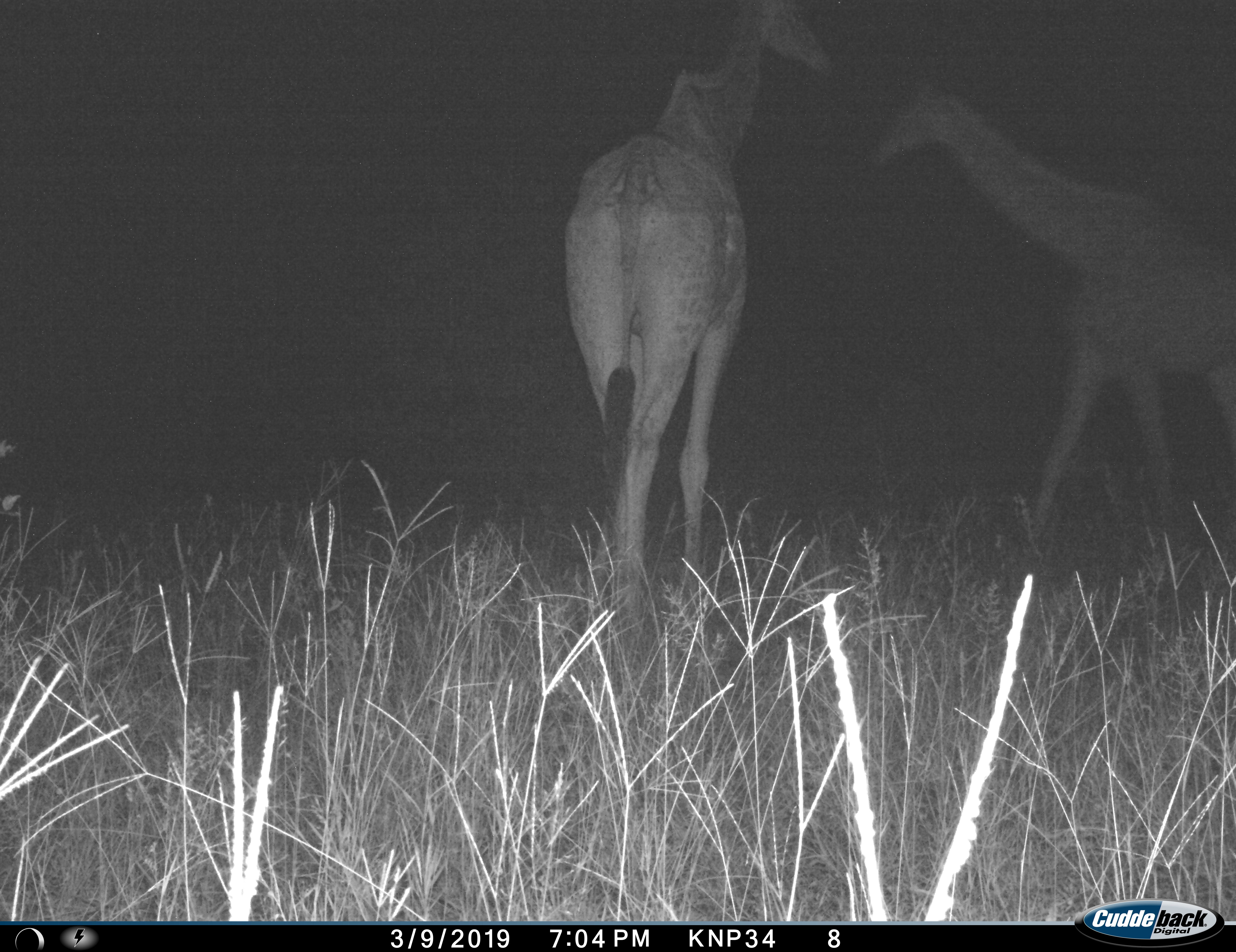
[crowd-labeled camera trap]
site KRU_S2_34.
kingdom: Animalia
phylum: Chordata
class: Mammalia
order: Artiodactyla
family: Giraffidae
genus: Giraffa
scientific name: Giraffa camelopardalis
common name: giraffe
Giraffe (Giraffa camelopardalis), count 2. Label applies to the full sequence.